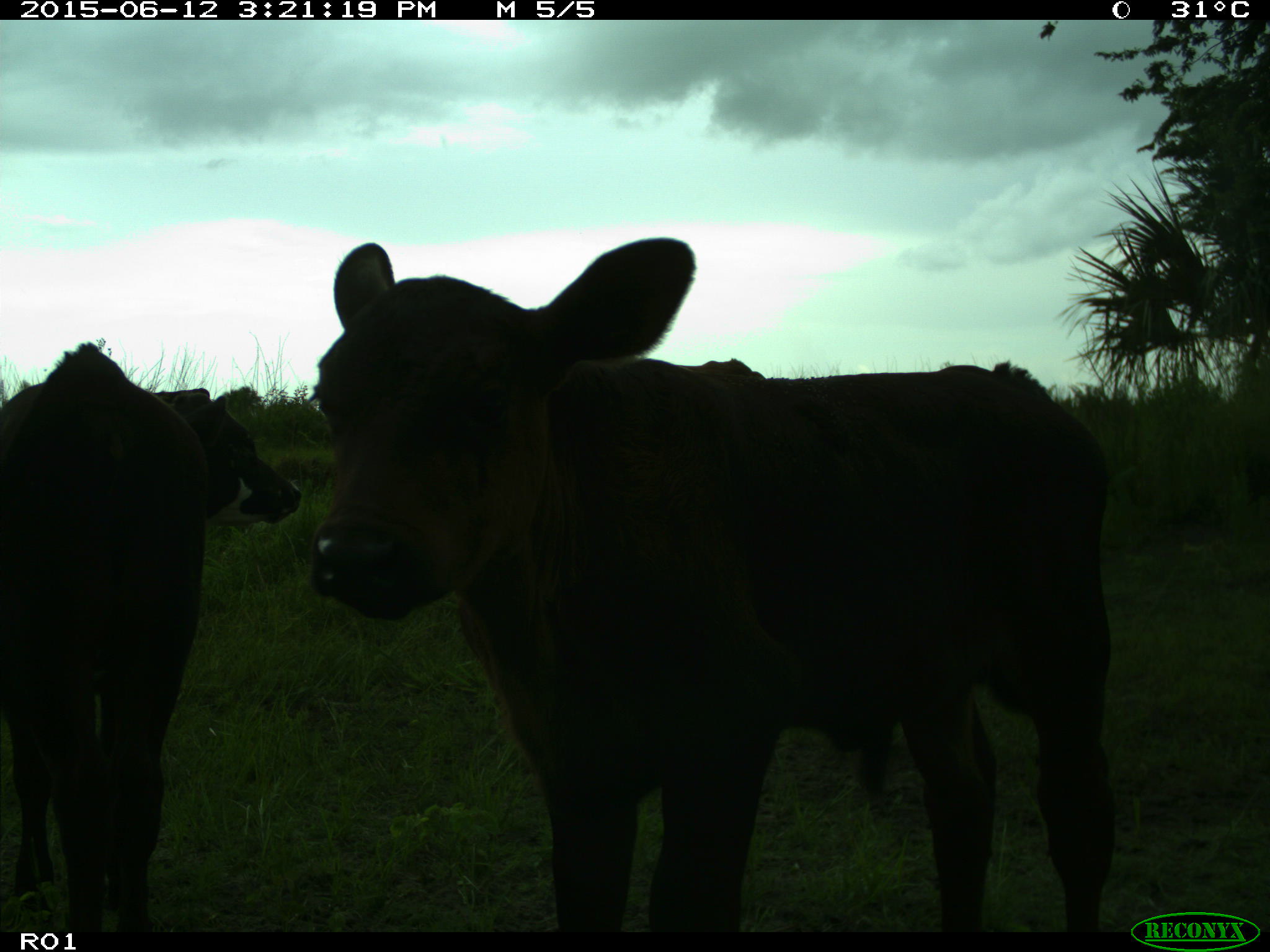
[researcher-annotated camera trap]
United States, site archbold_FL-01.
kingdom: Animalia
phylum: Chordata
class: Mammalia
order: Artiodactyla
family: Bovidae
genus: Bos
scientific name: Bos taurus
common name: domestic cow